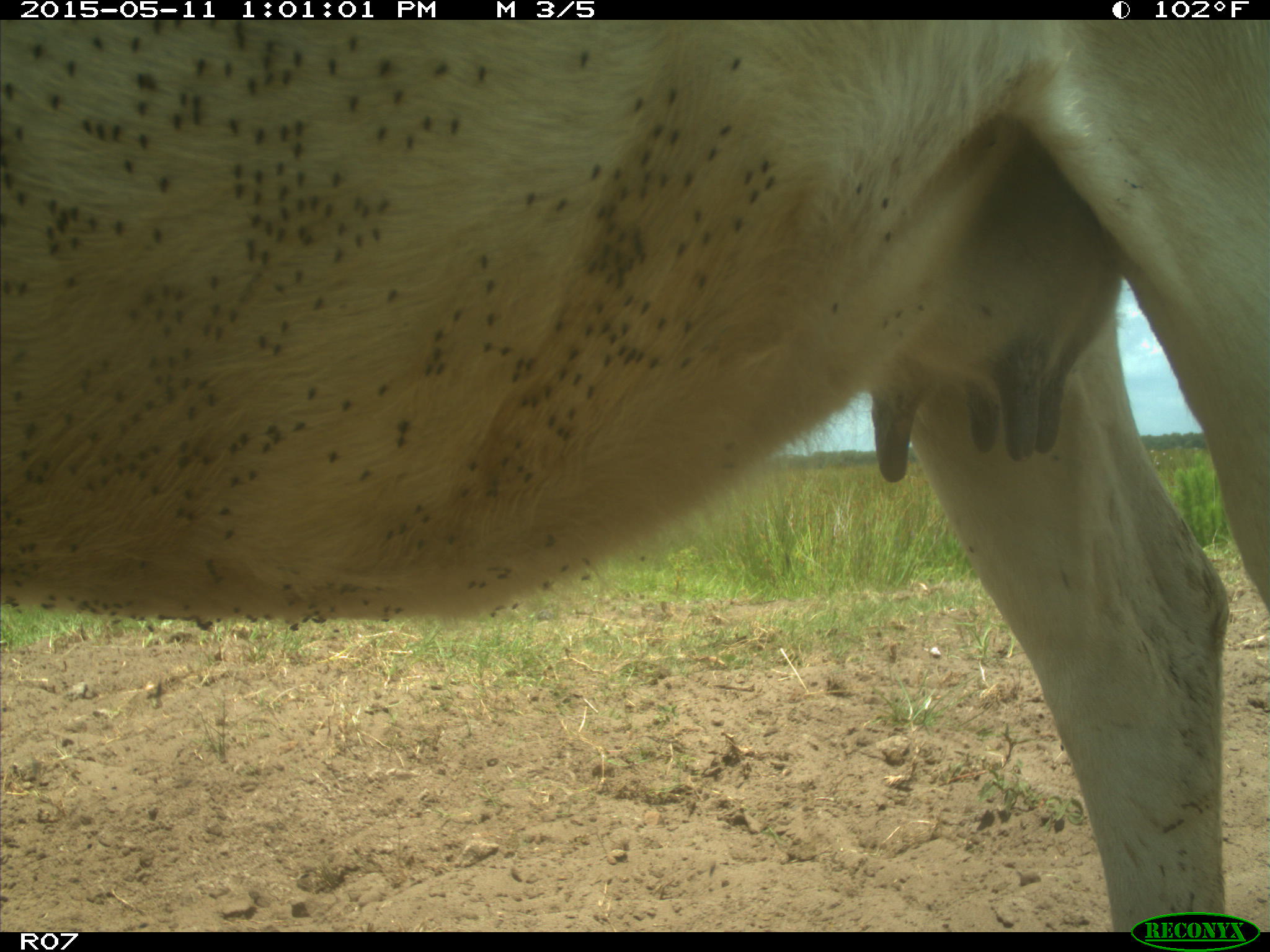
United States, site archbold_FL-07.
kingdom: Animalia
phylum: Chordata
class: Mammalia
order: Artiodactyla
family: Bovidae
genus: Bos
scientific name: Bos taurus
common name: domestic cow